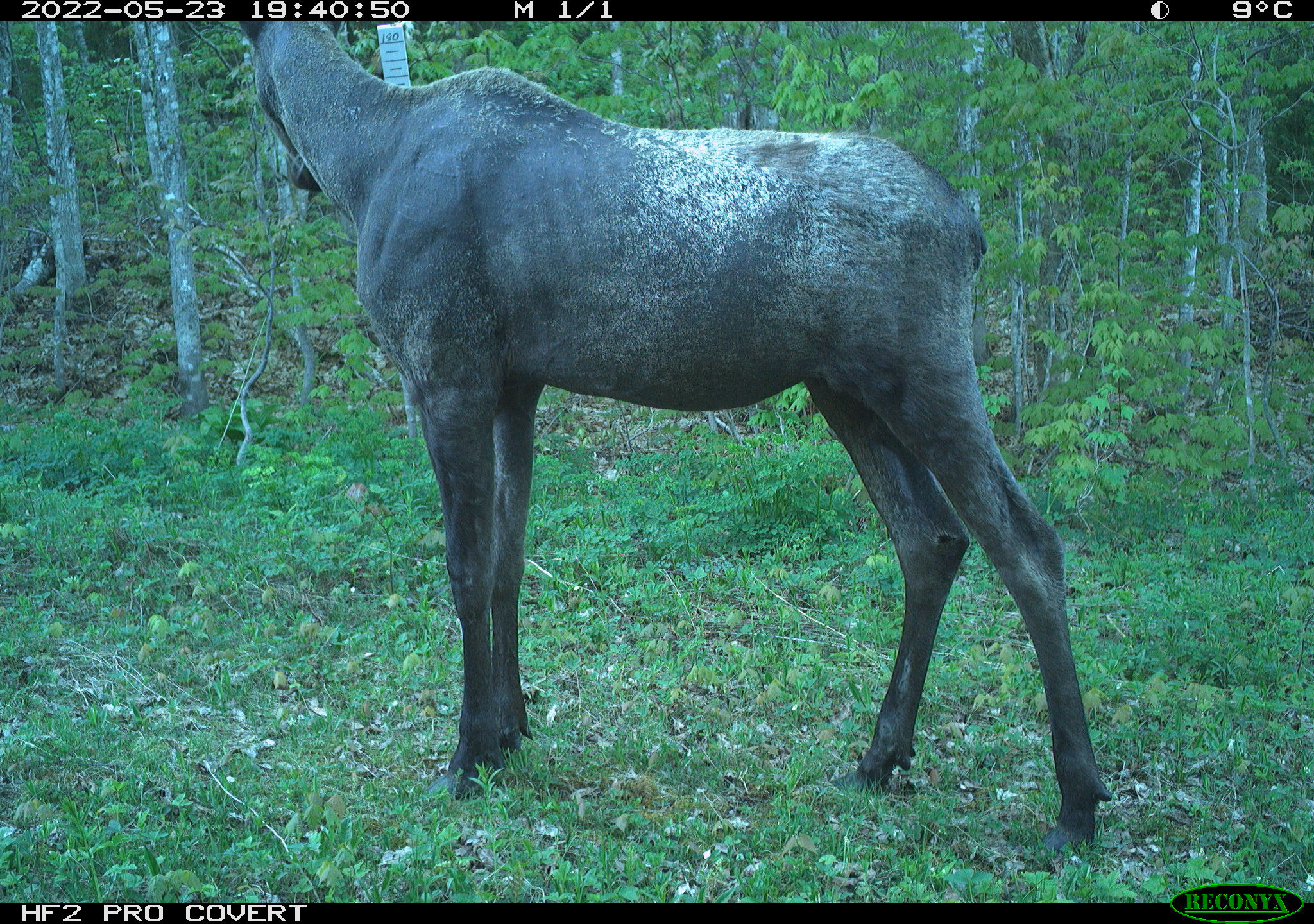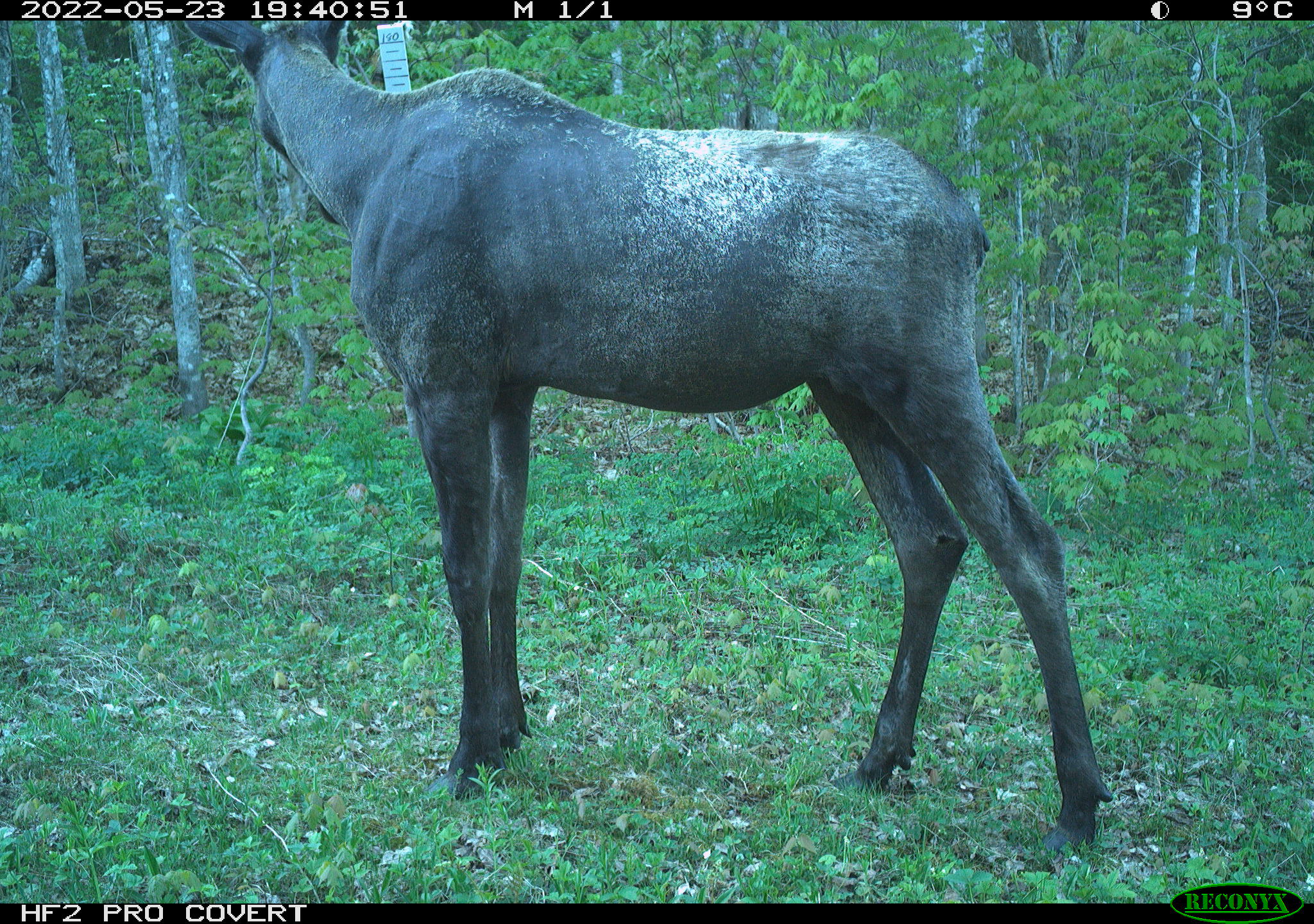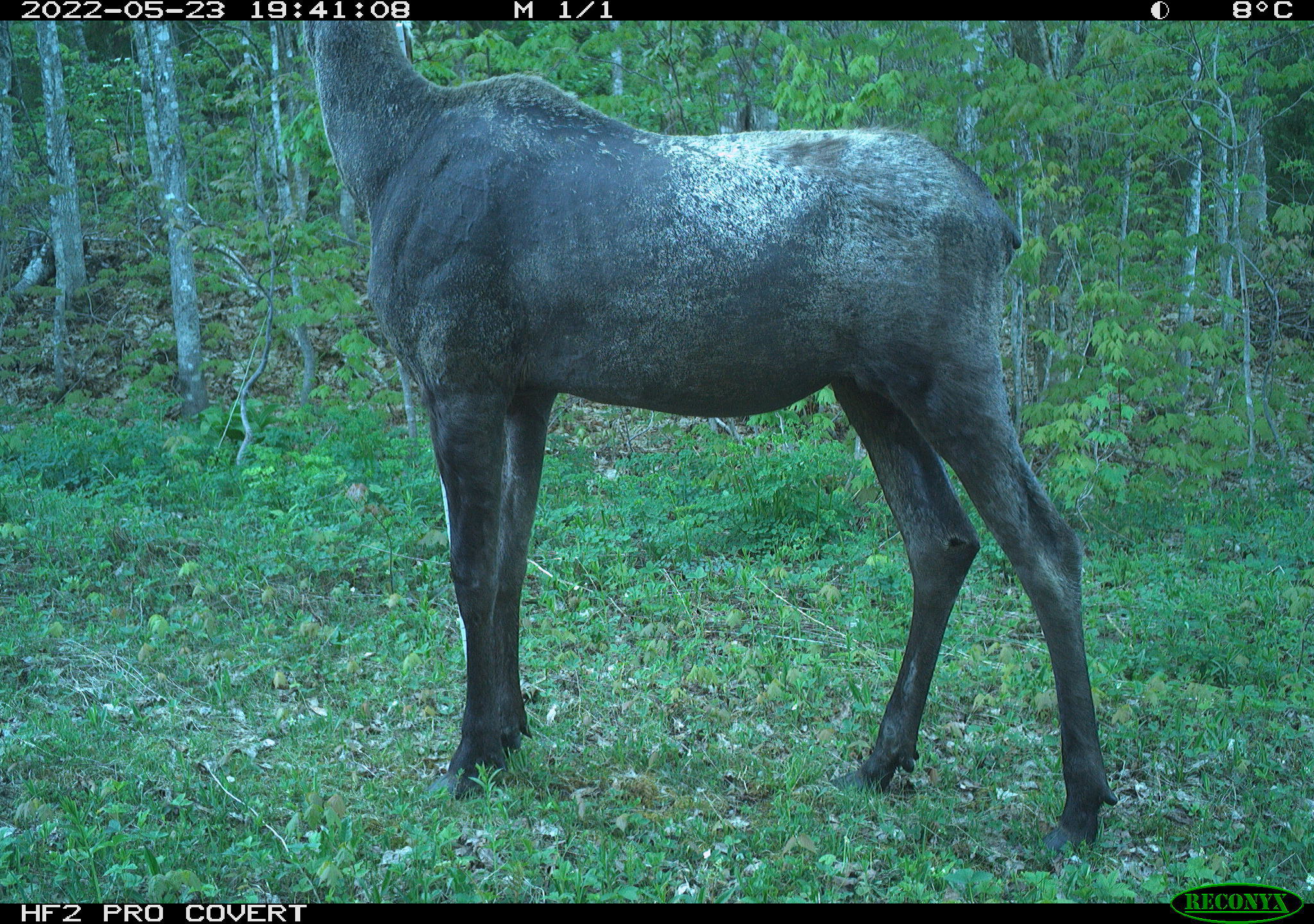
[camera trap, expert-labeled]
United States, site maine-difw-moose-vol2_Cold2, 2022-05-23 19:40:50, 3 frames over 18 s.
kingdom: Animalia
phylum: Chordata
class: Mammalia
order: Artiodactyla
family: Cervidae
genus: Alces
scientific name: Alces alces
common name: moose